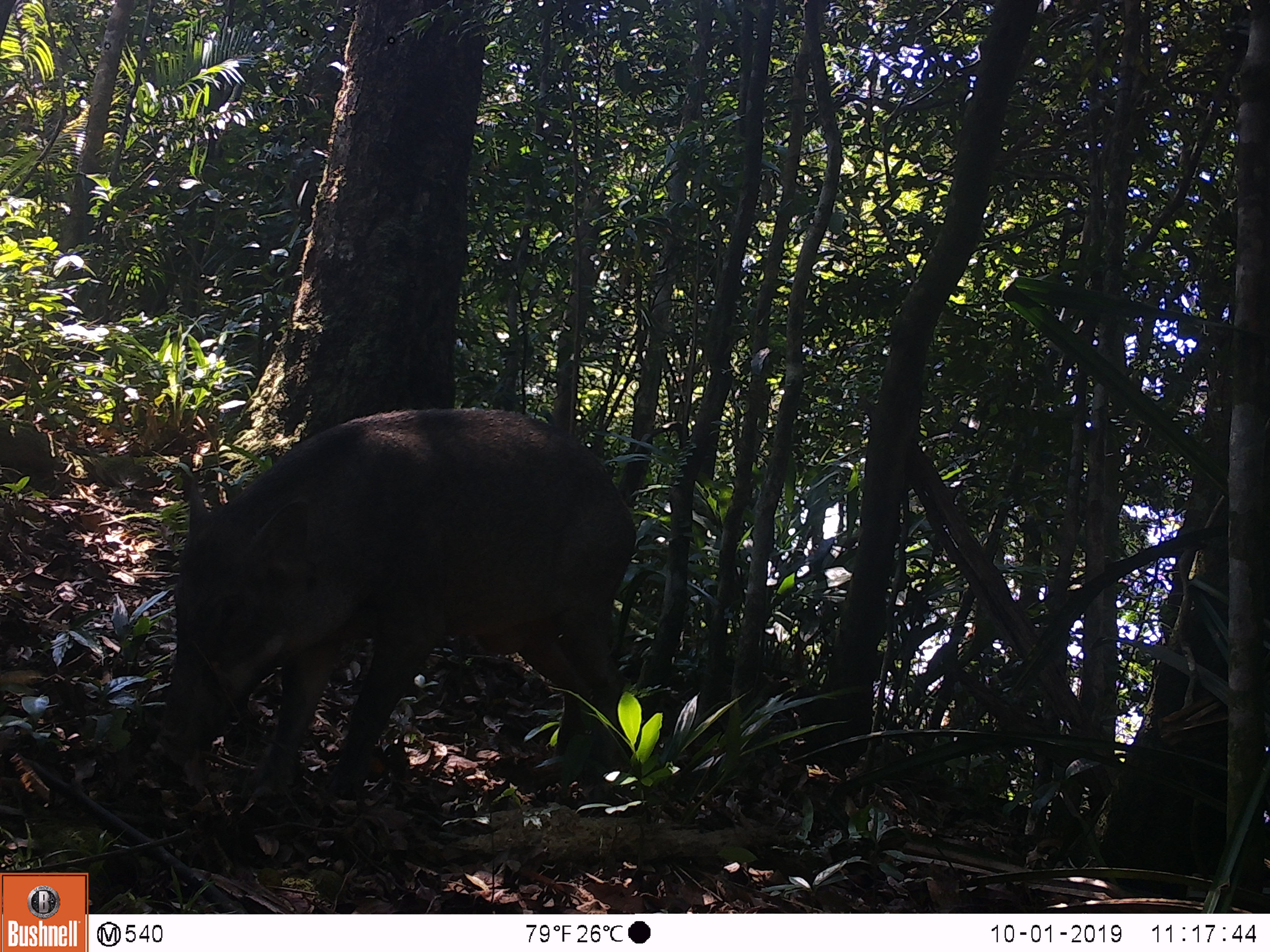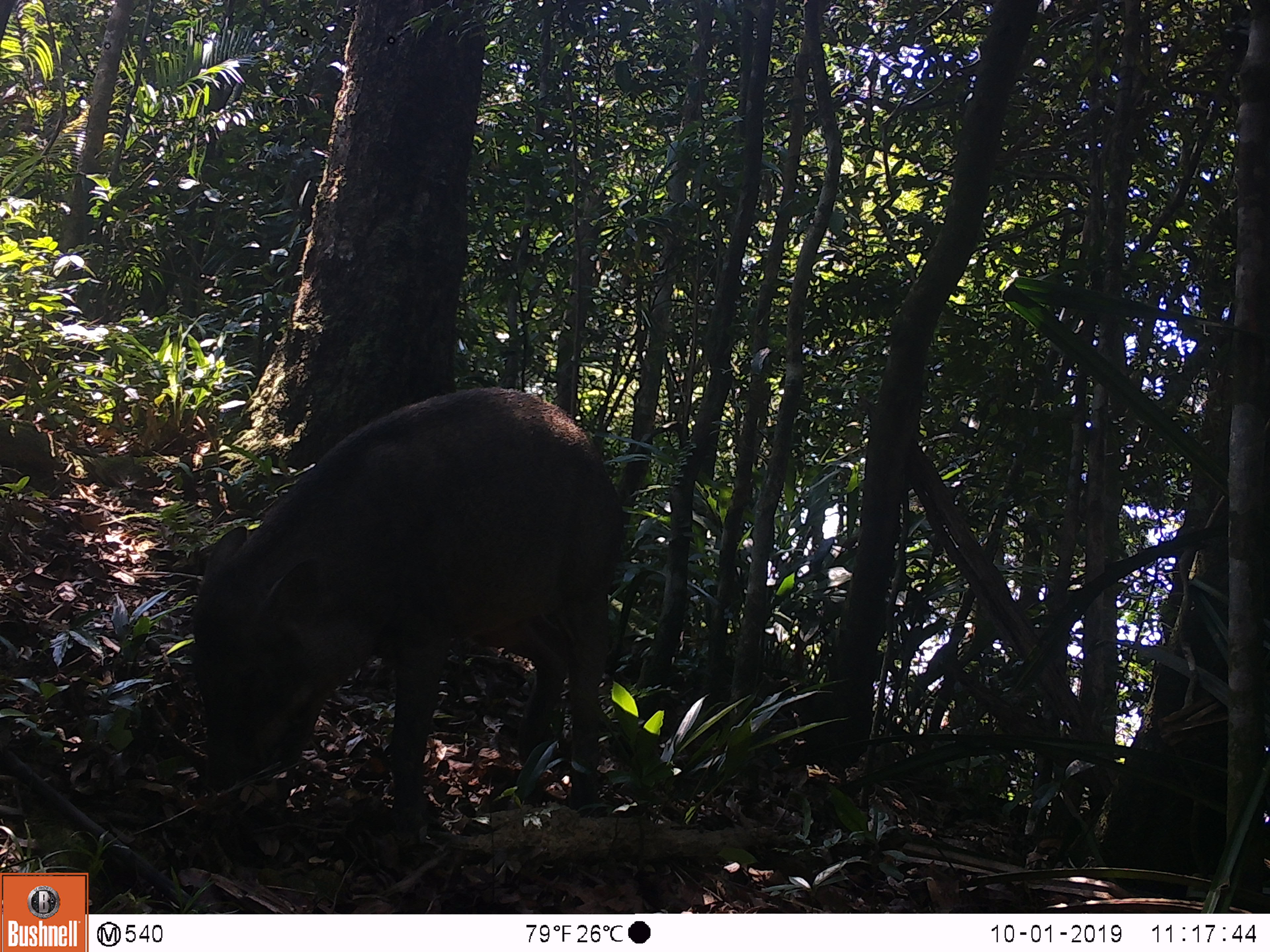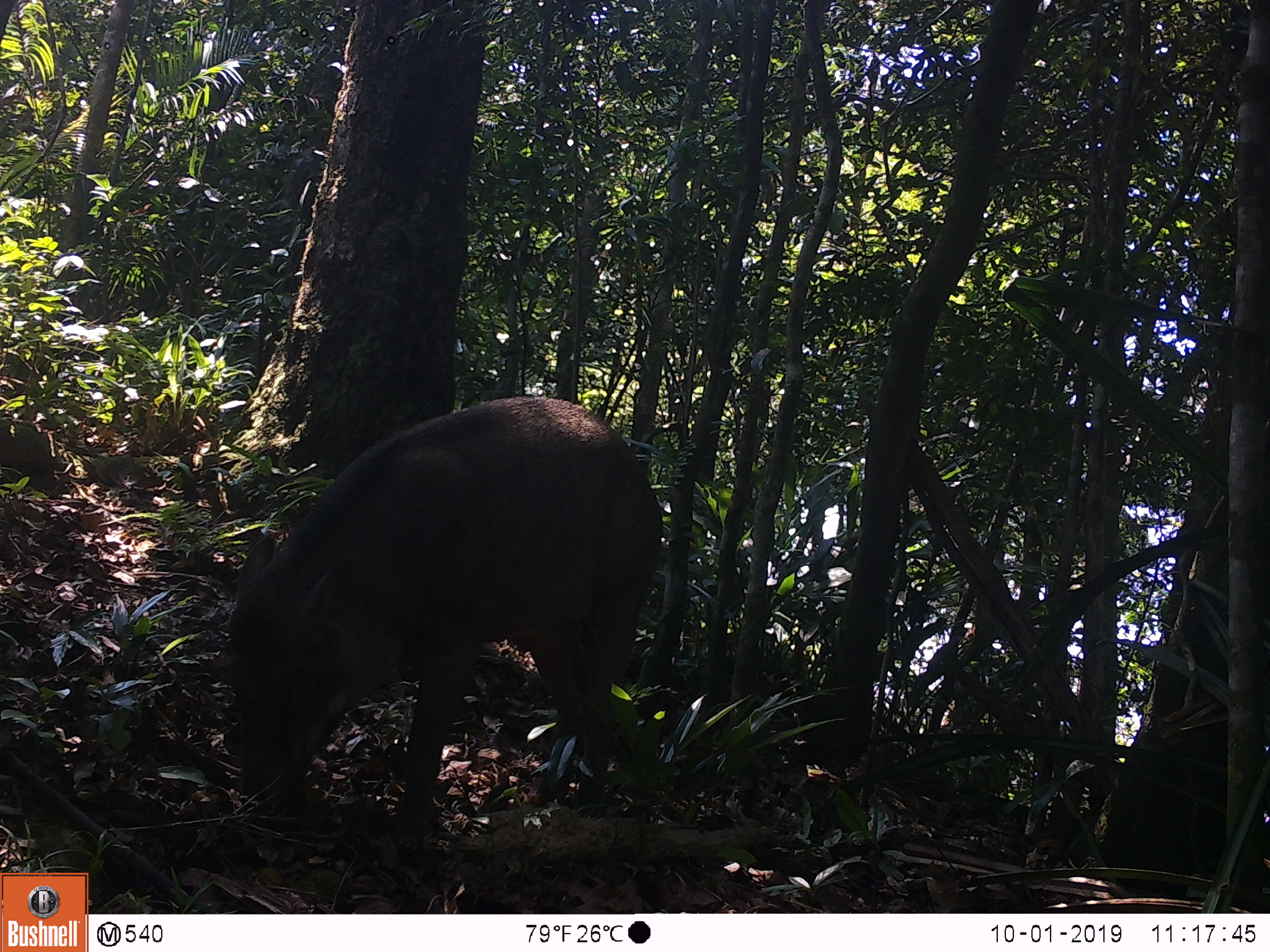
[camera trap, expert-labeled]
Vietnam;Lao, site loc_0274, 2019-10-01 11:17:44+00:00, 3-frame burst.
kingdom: Animalia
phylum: Chordata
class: Mammalia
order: Artiodactyla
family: Suidae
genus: Sus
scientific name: Sus scrofa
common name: eurasian wild pig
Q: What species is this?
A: Eurasian wild pig (Sus scrofa).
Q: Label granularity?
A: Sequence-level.